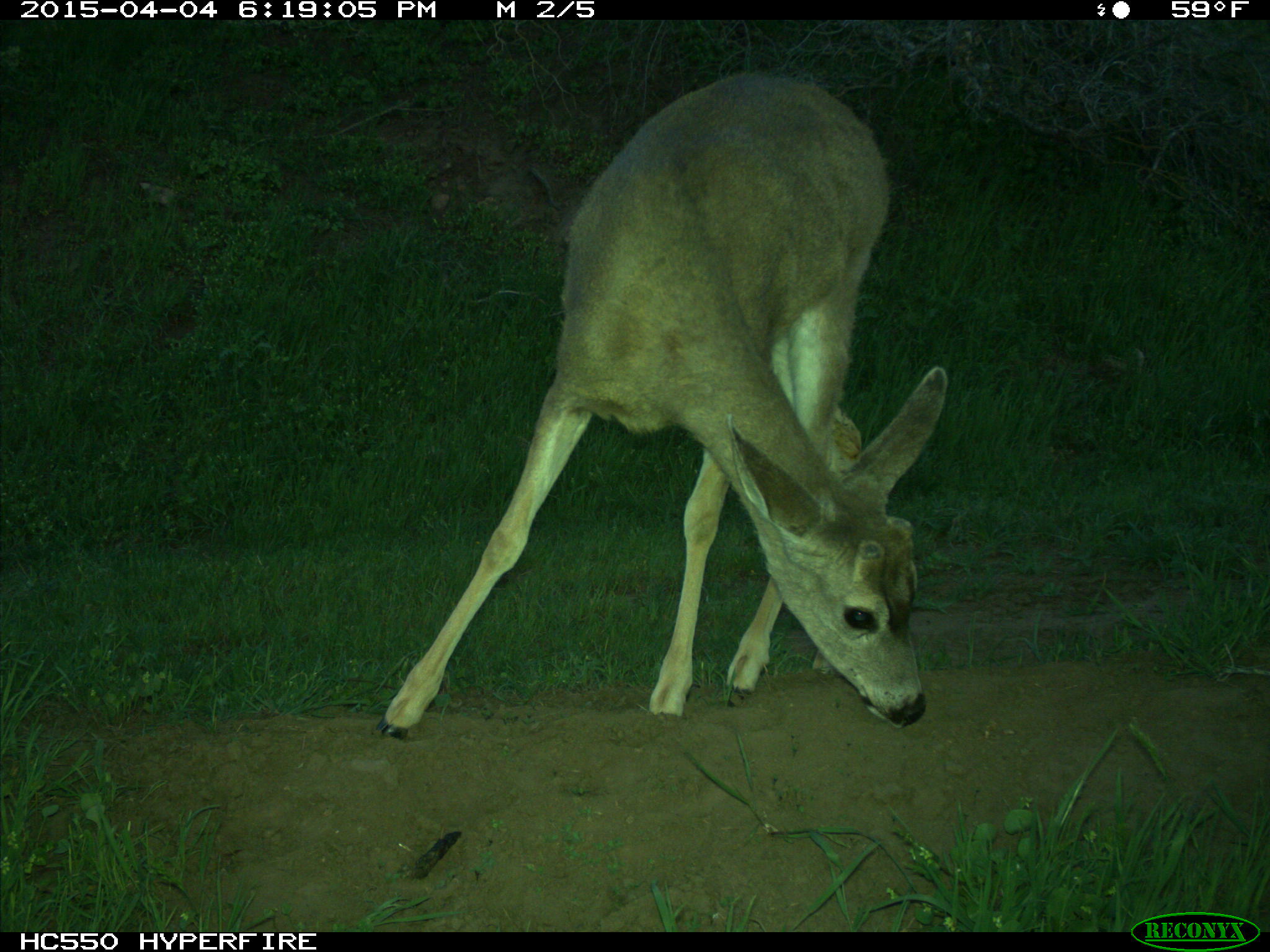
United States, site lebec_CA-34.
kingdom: Animalia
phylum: Chordata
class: Mammalia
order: Artiodactyla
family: Cervidae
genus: Odocoileus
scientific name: Odocoileus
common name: deer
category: unidentified deer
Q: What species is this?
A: Unidentified deer (deer) (Odocoileus).